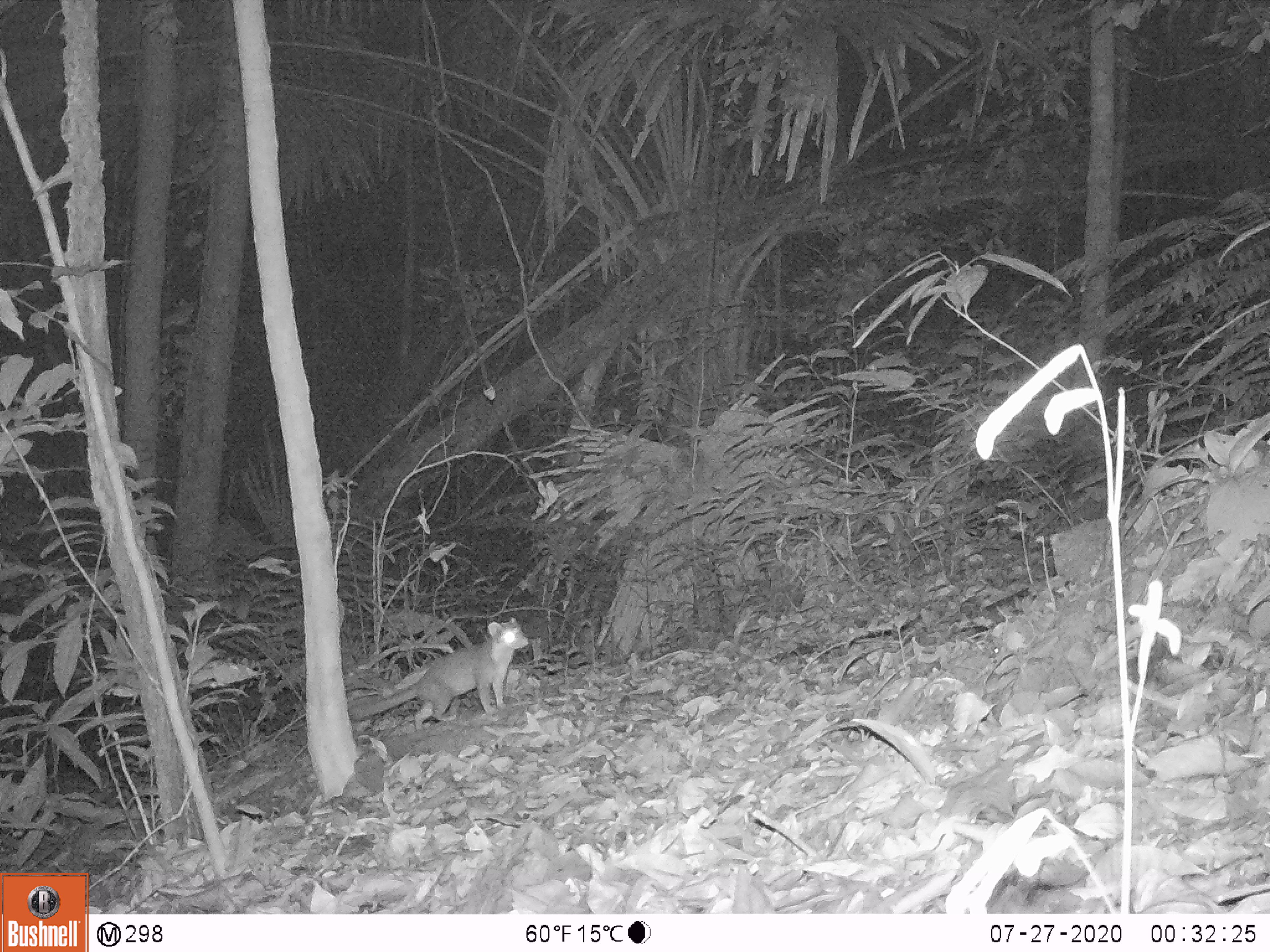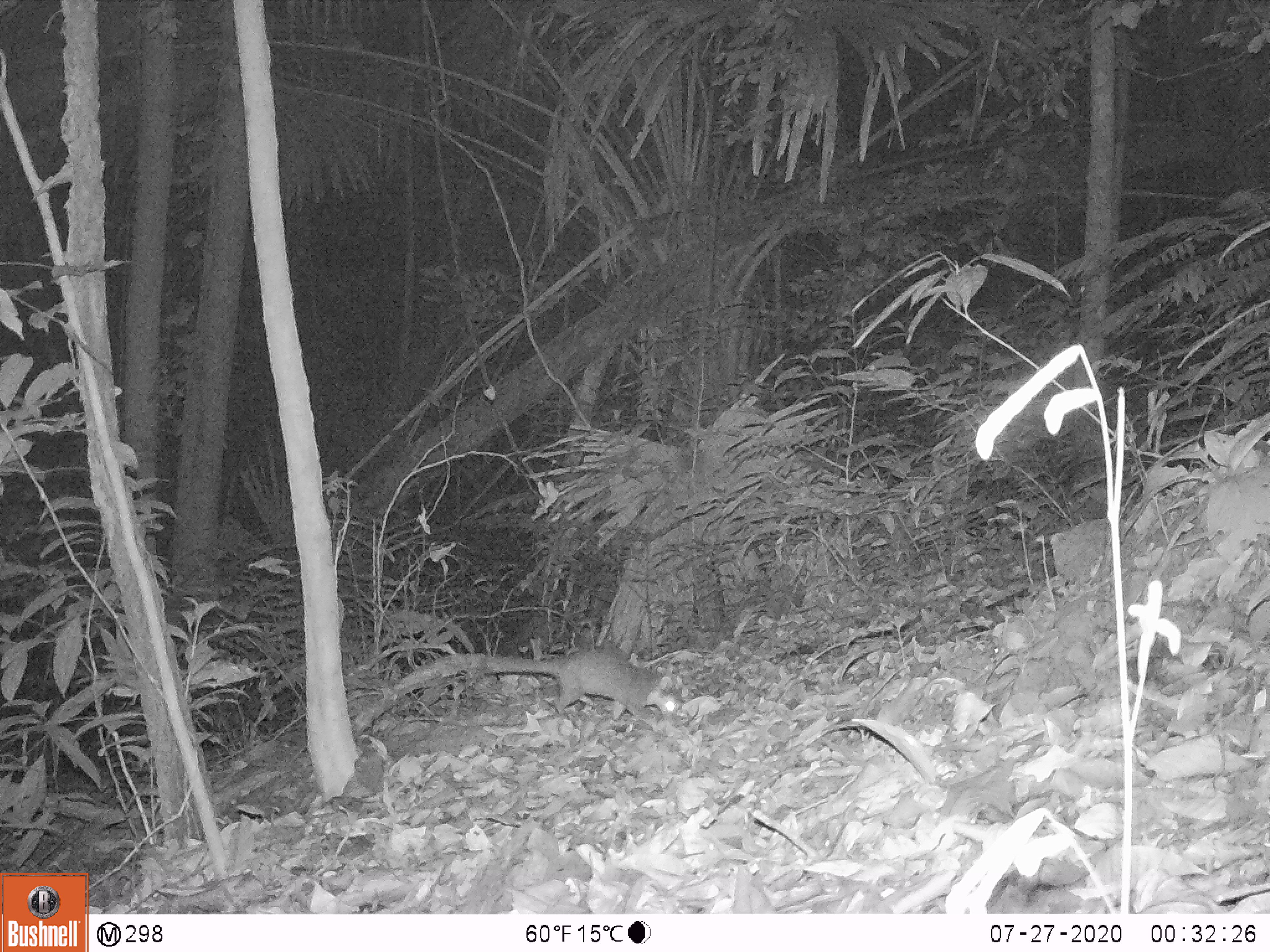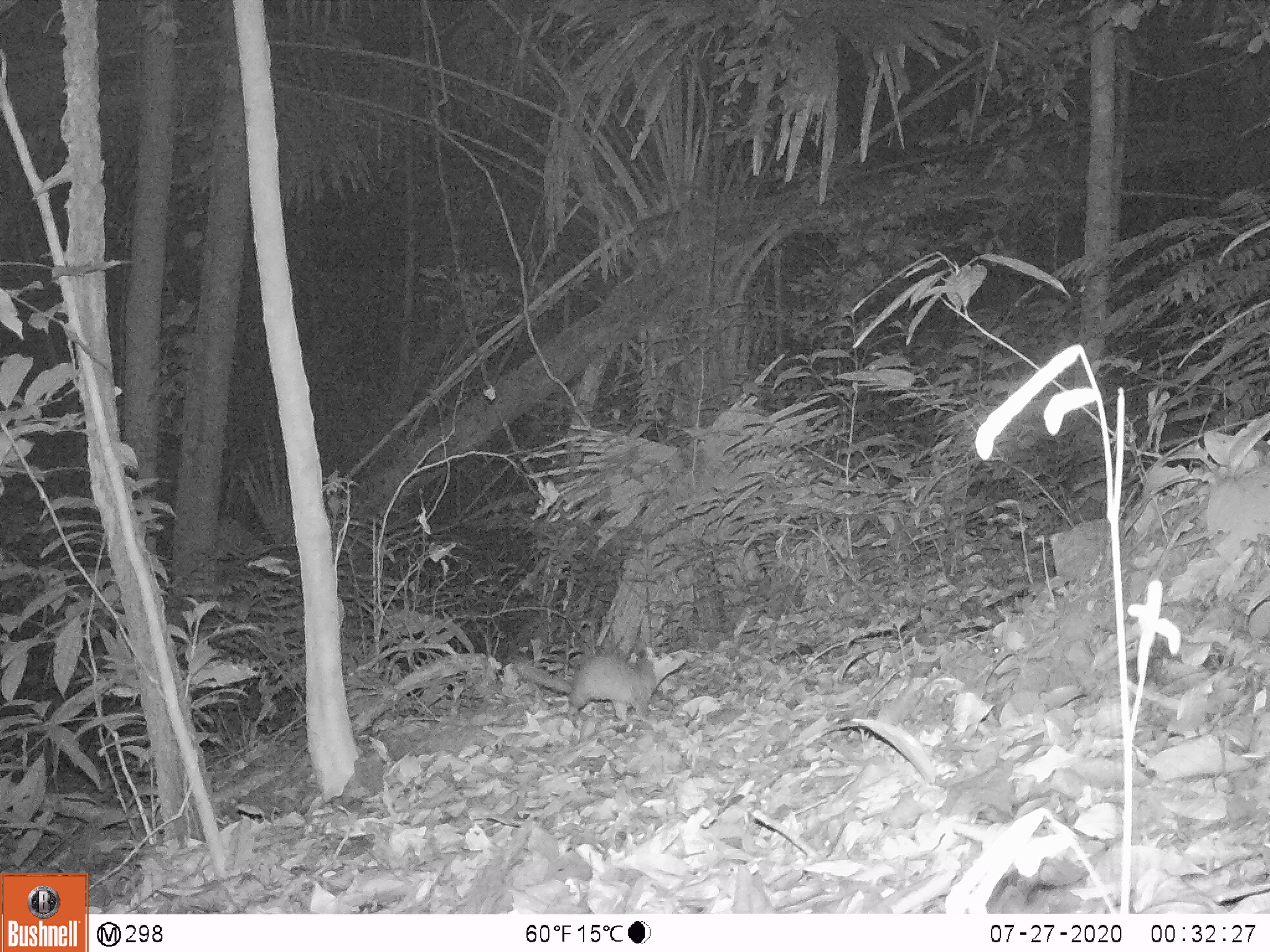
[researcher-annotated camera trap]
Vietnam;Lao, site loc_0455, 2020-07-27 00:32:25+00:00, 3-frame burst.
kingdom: Animalia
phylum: Chordata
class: Mammalia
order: Carnivora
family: Mustelidae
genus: Melogale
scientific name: Melogale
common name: ferret badger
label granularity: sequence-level